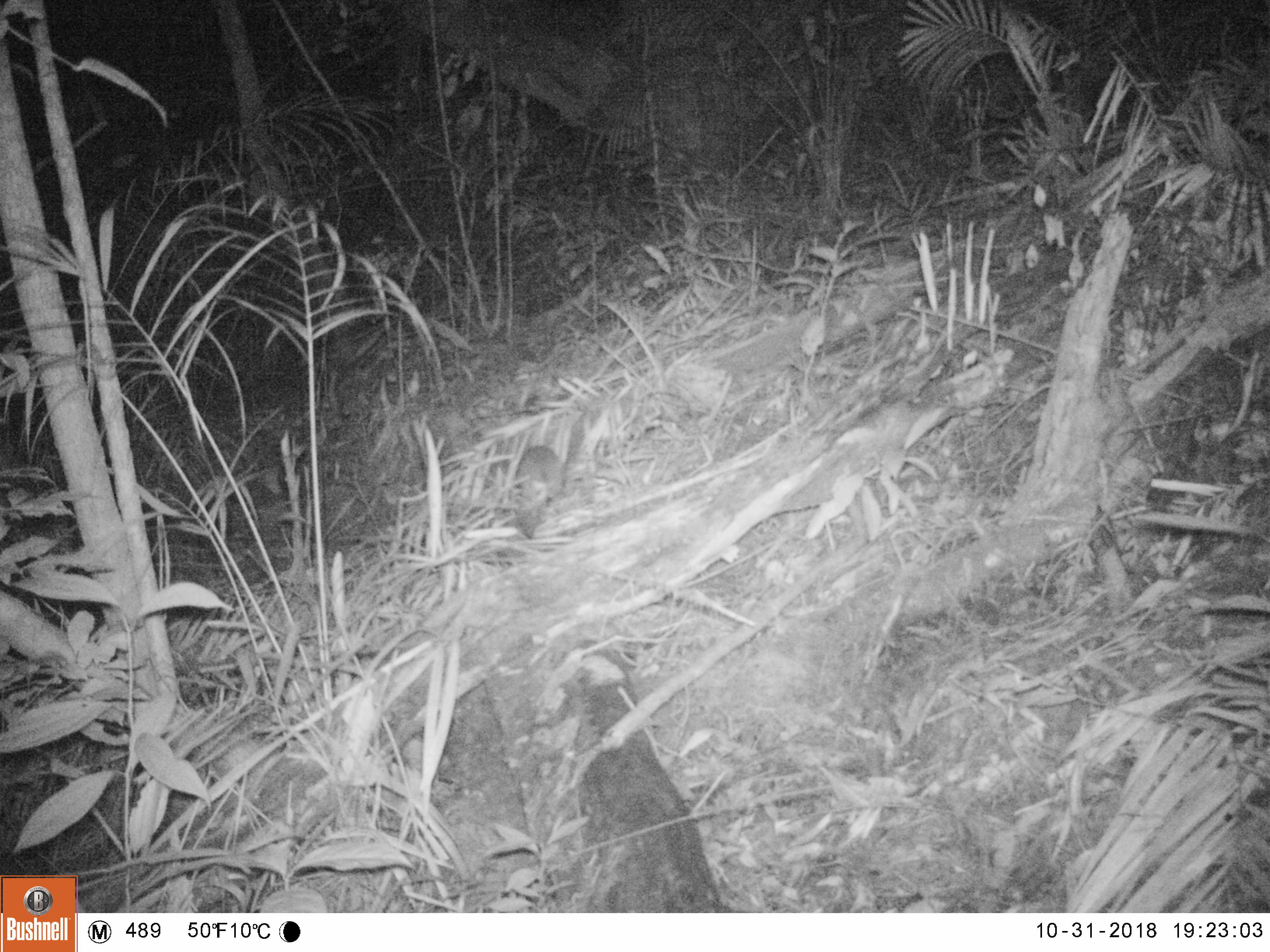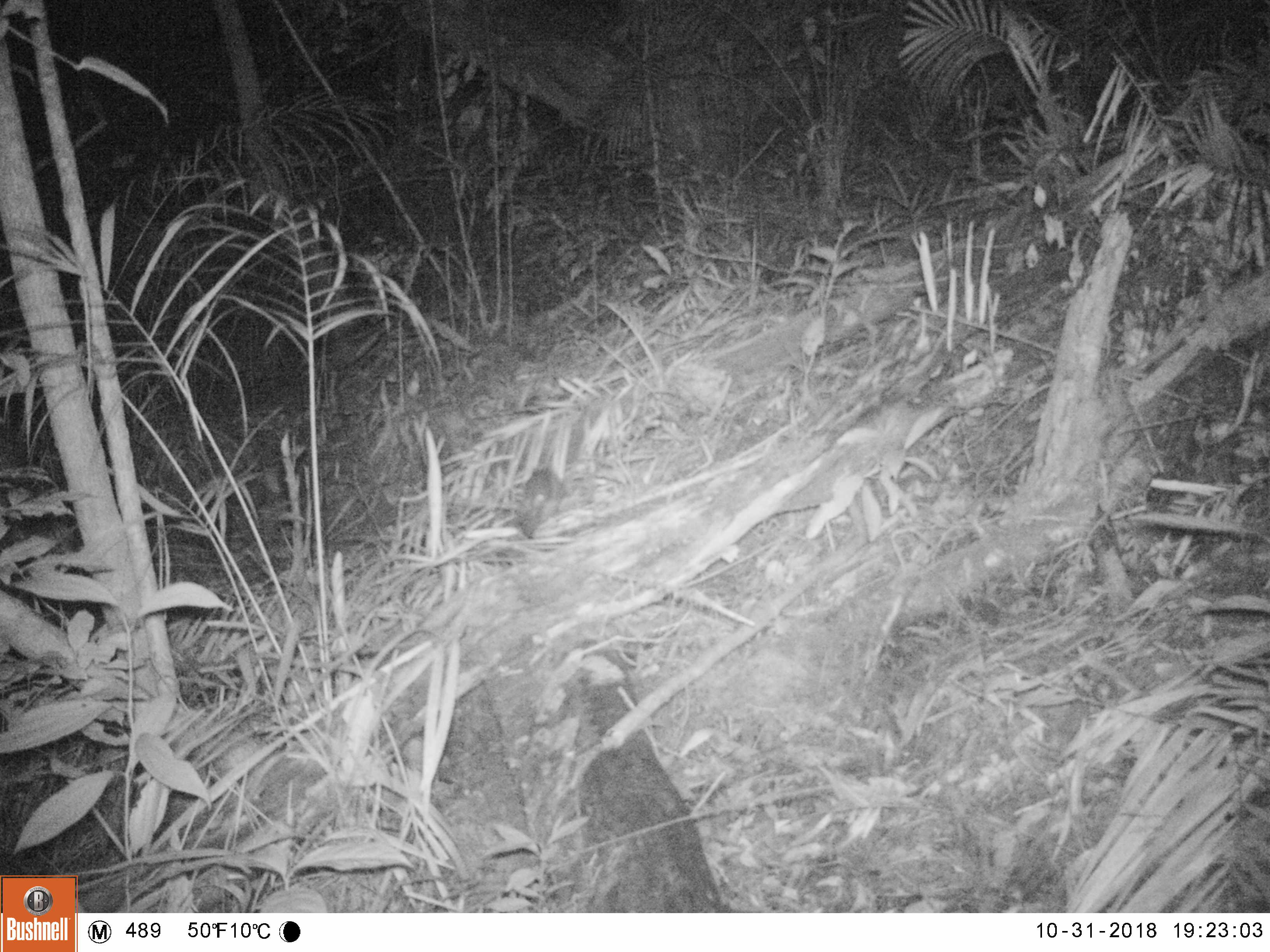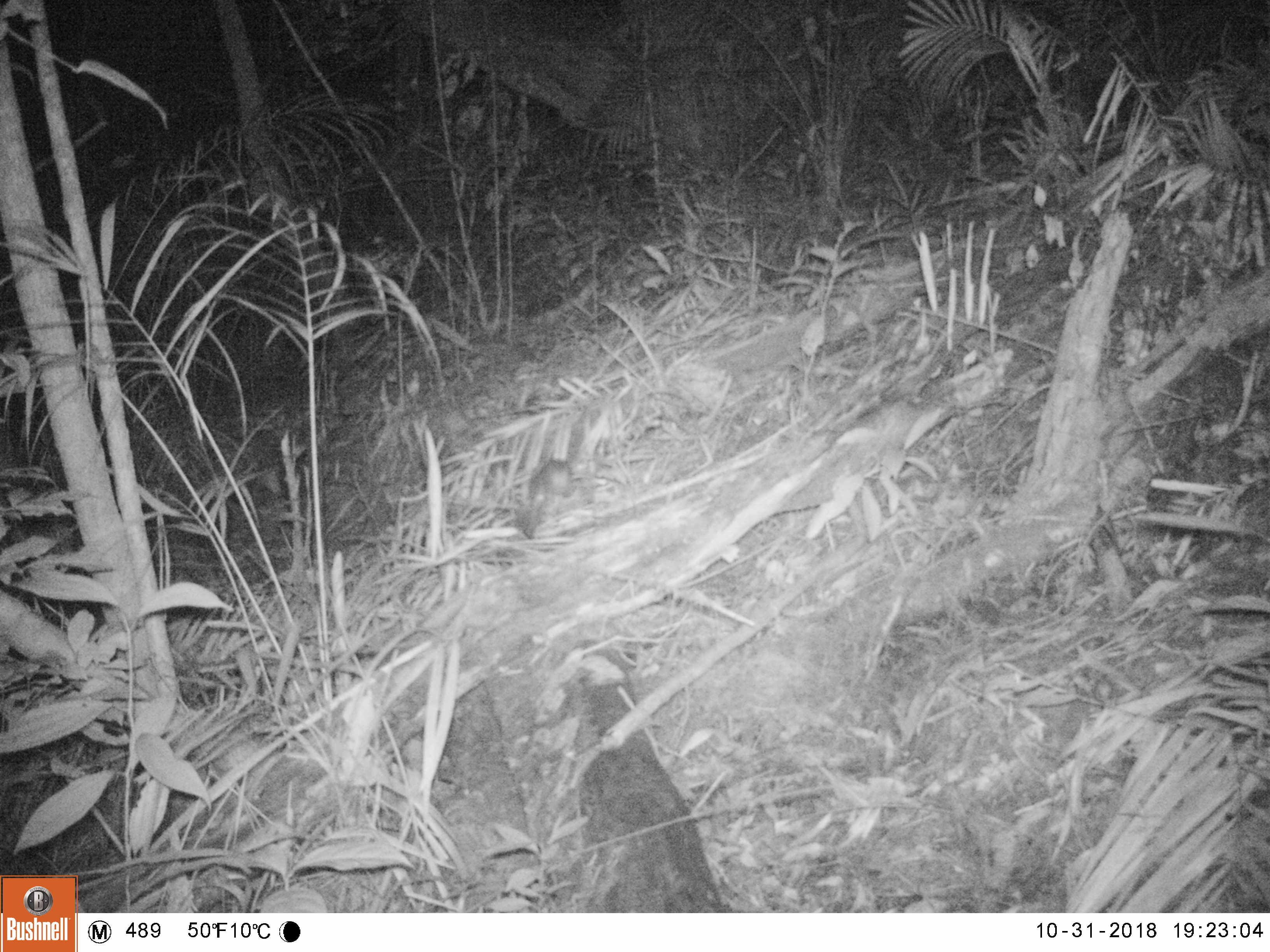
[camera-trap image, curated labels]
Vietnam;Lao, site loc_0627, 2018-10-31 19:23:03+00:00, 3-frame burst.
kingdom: Animalia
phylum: Chordata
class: Mammalia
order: Rodentia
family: Muridae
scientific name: Muridae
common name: old-world mice and rats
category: unidentified murid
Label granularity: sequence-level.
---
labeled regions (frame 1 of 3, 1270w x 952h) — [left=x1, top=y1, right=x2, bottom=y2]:
unidentified murid: [left=509, top=443, right=564, bottom=543]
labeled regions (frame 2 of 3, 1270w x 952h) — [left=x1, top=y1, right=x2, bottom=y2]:
unidentified murid: [left=513, top=467, right=569, bottom=538]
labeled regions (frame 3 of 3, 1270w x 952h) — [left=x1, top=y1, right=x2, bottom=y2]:
unidentified murid: [left=514, top=457, right=571, bottom=539]